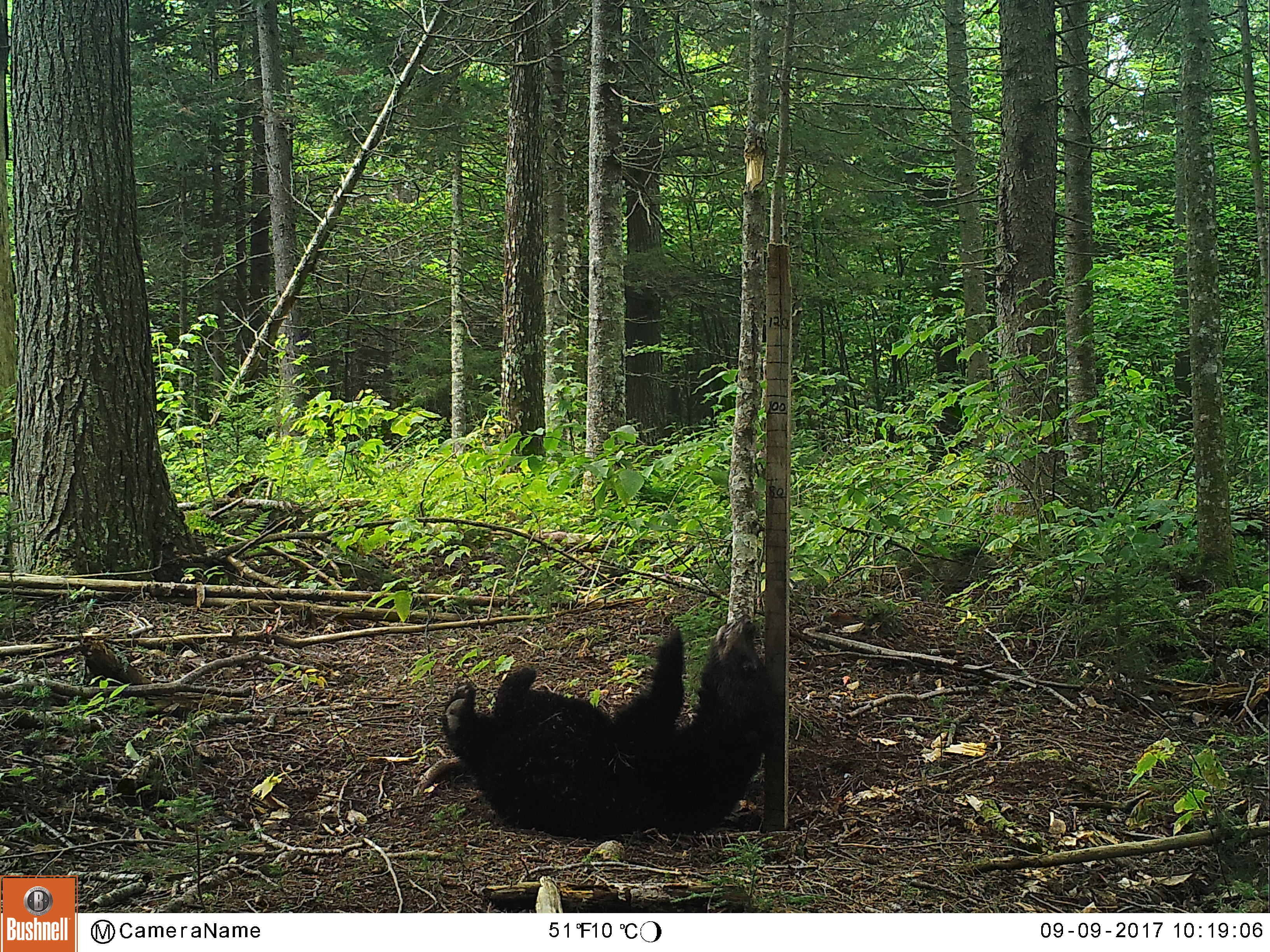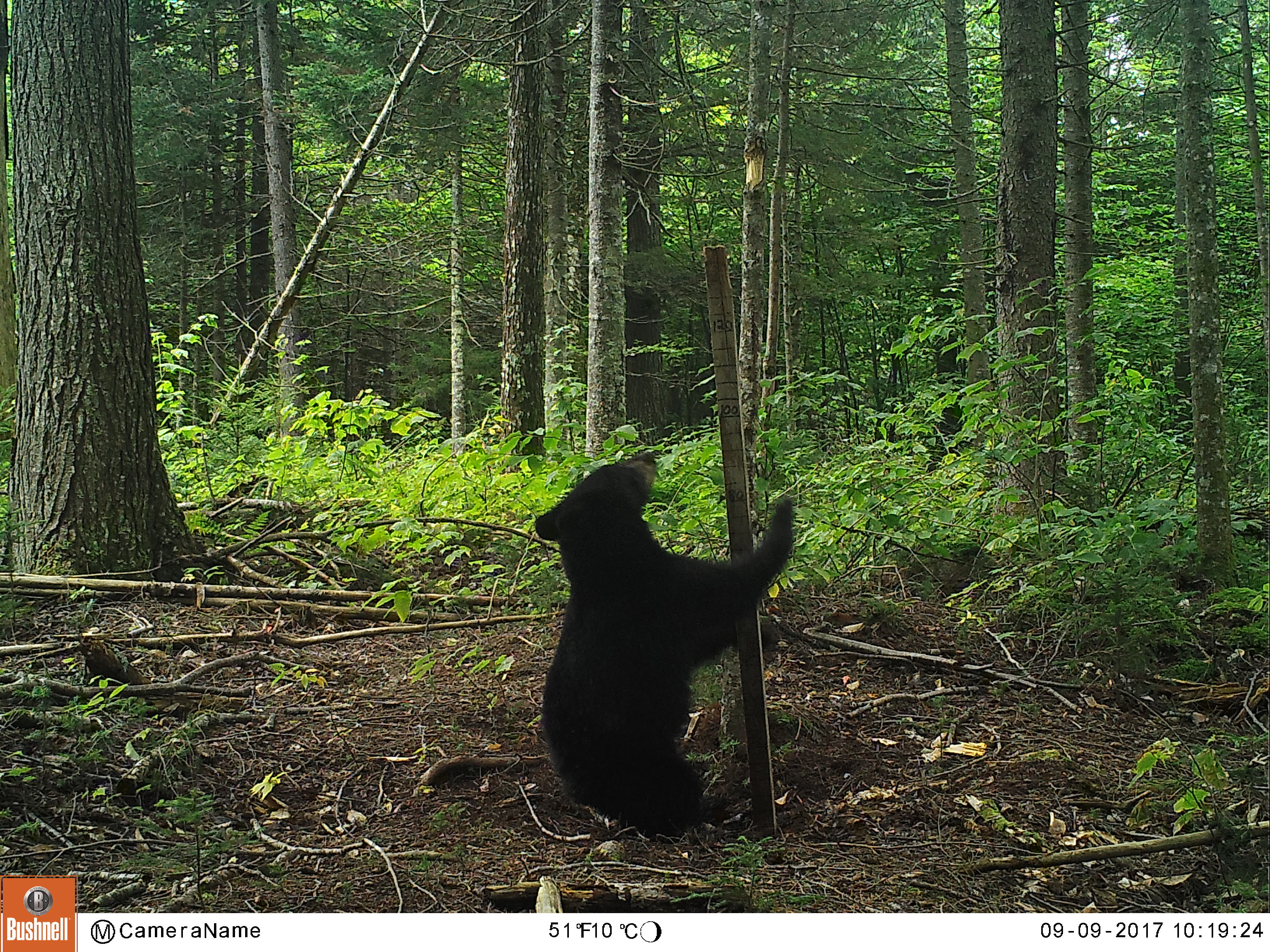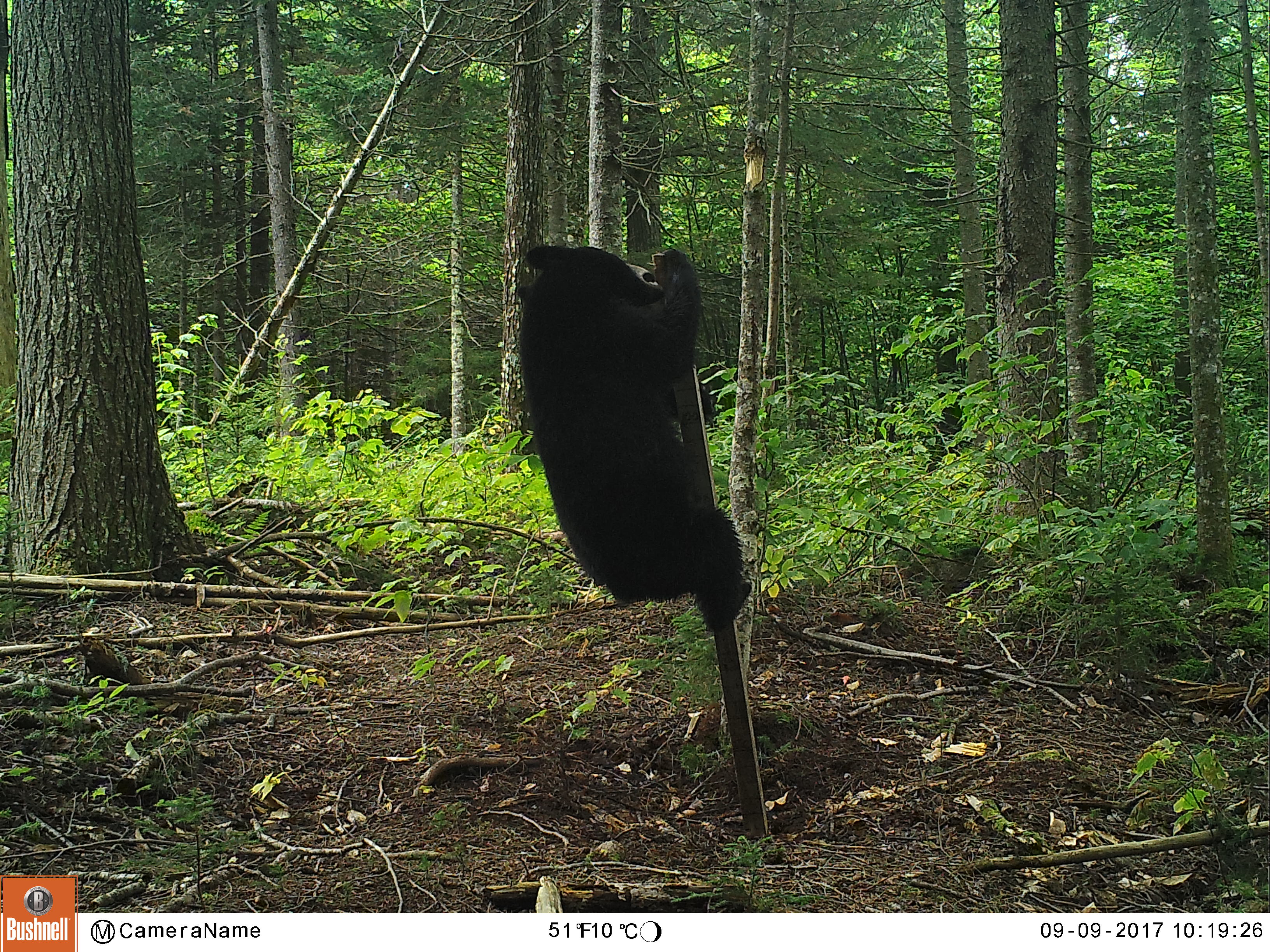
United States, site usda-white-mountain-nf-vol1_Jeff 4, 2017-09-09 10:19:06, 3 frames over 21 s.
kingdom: Animalia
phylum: Chordata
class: Mammalia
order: Carnivora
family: Ursidae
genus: Ursus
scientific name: Ursus americanus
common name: black bear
Black bear (Ursus americanus).